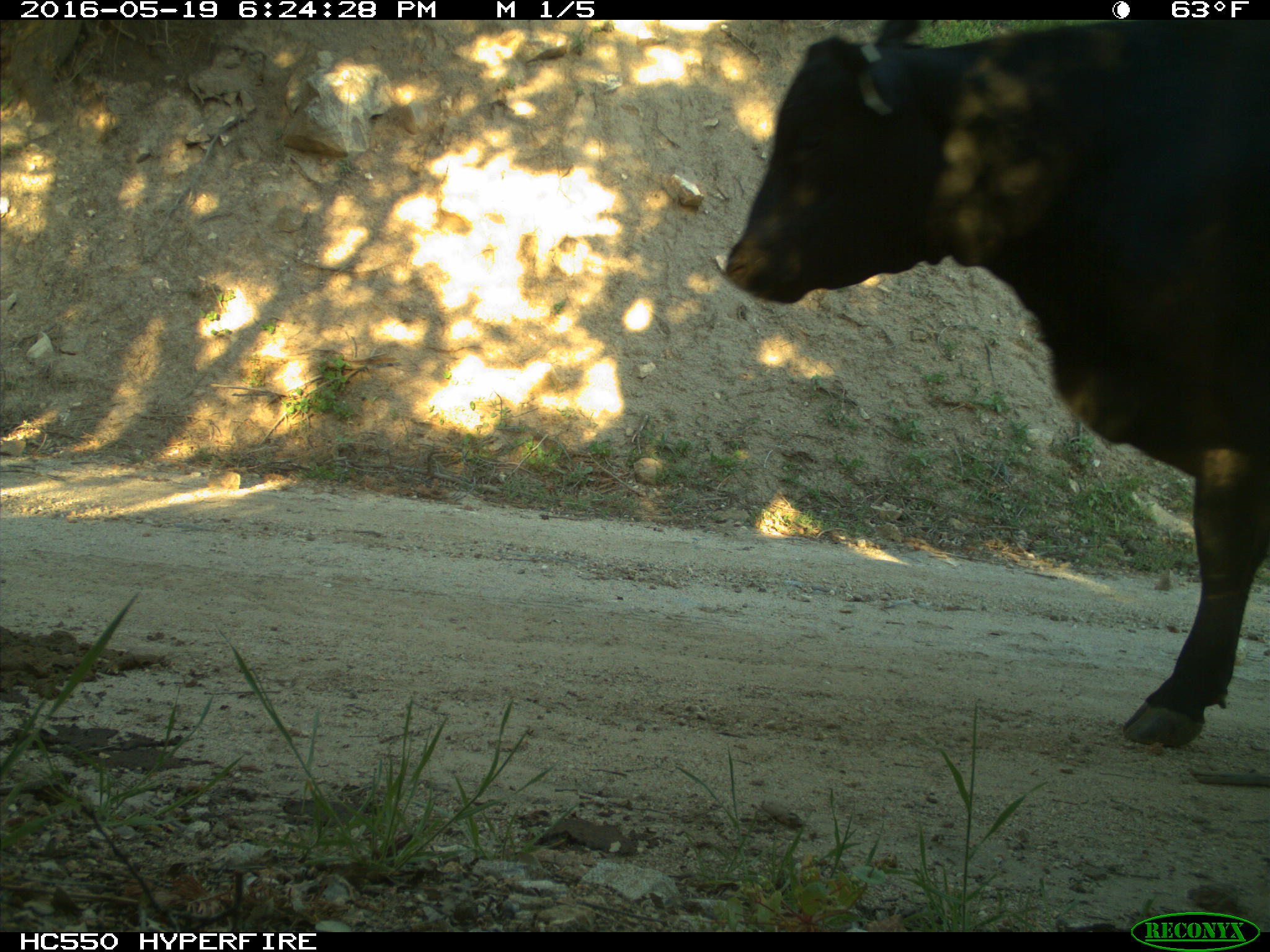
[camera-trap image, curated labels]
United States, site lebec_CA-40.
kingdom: Animalia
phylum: Chordata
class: Mammalia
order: Artiodactyla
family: Bovidae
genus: Bos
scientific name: Bos taurus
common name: domestic cow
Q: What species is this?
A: Bos taurus (domestic cow).